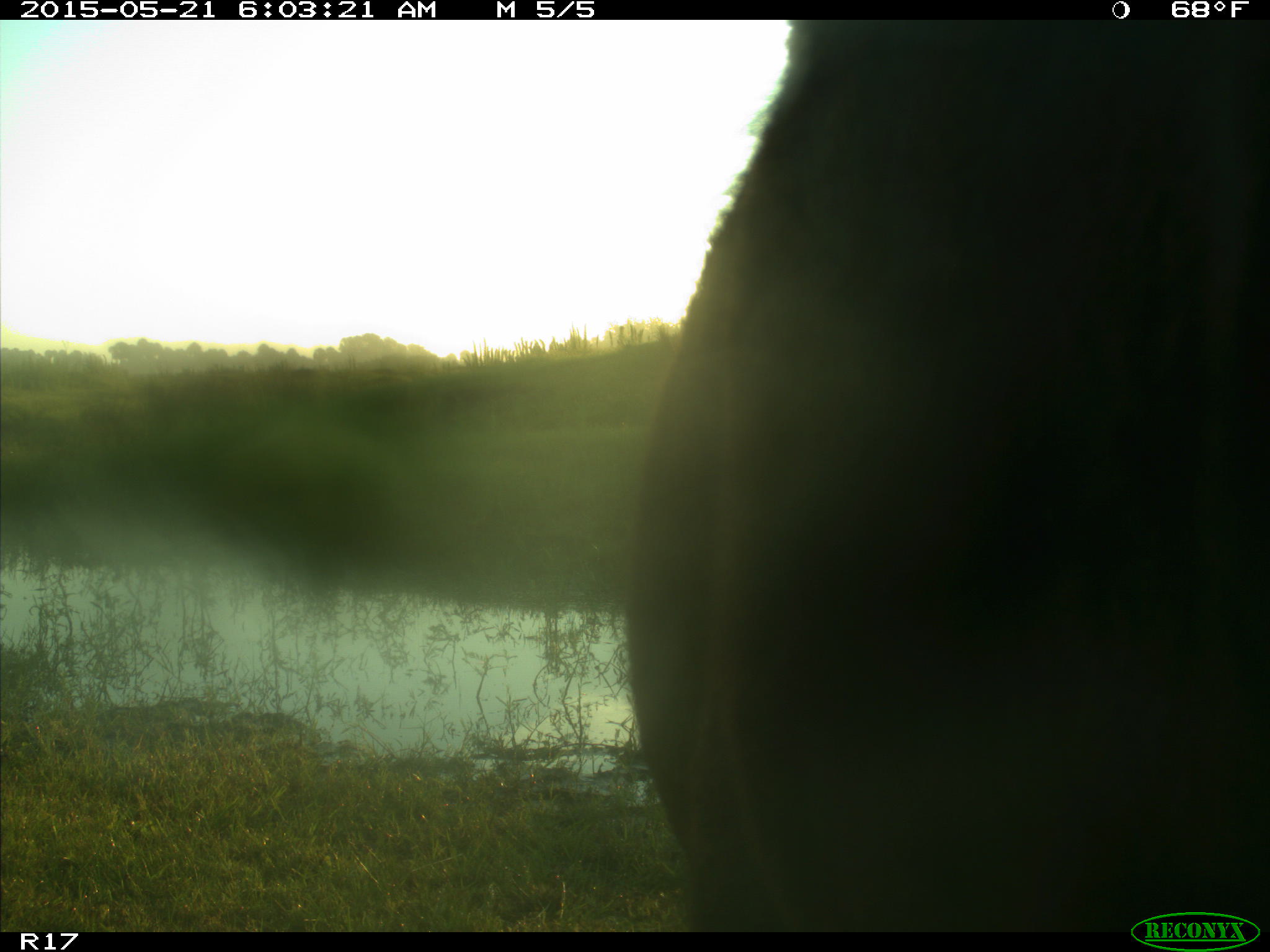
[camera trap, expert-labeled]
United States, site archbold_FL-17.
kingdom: Animalia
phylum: Chordata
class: Mammalia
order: Artiodactyla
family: Bovidae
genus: Bos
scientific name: Bos taurus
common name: domestic cow